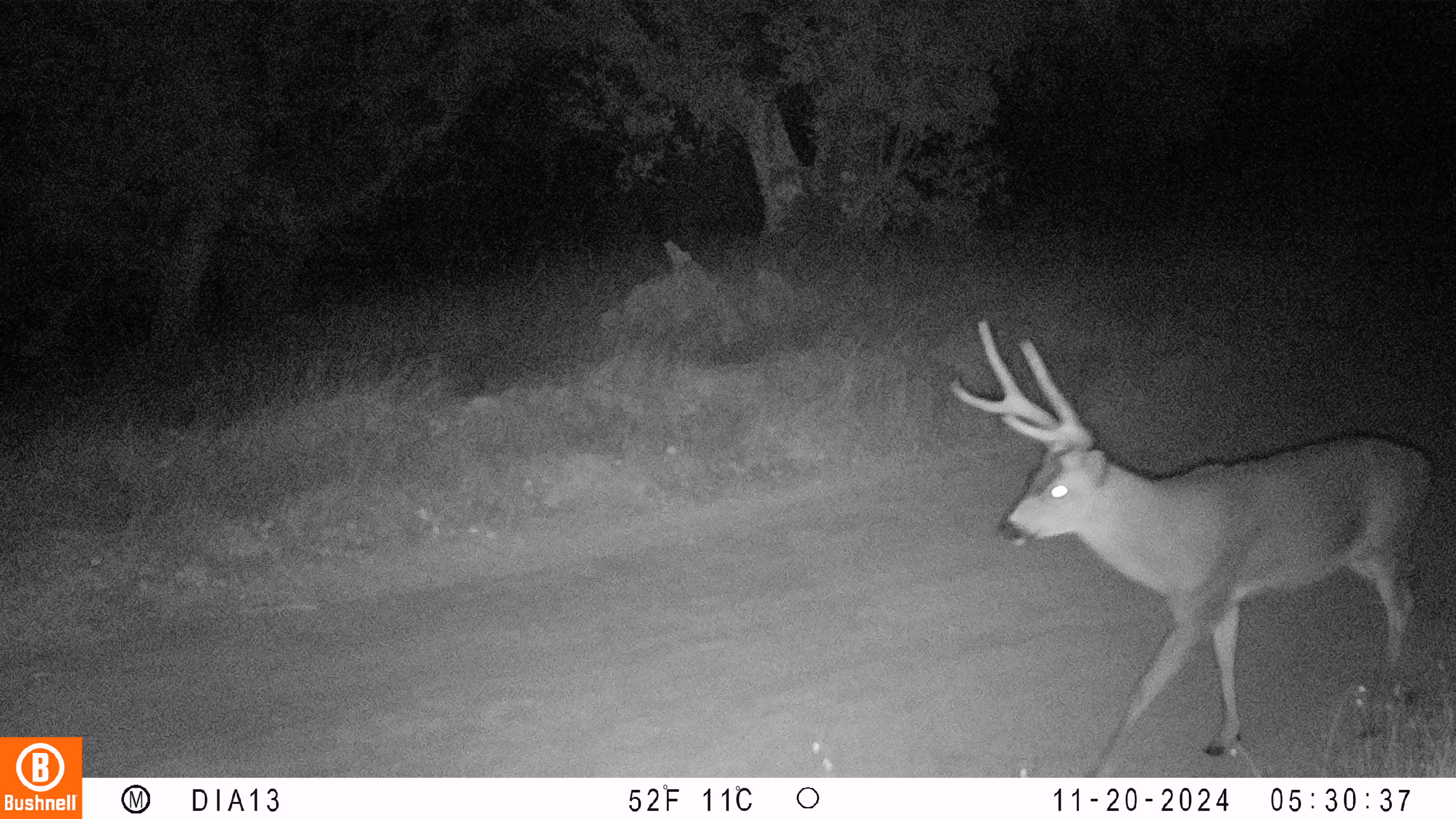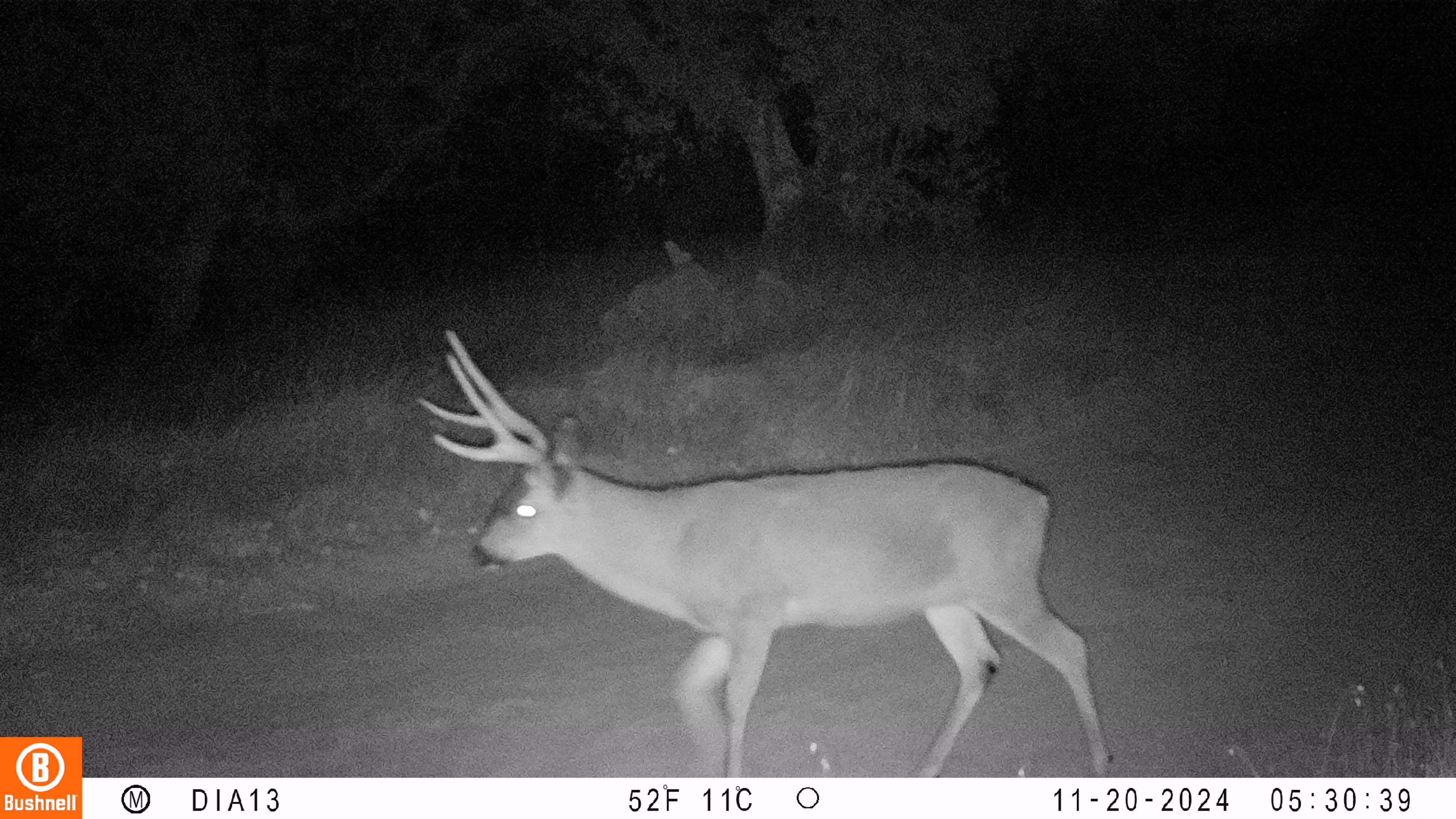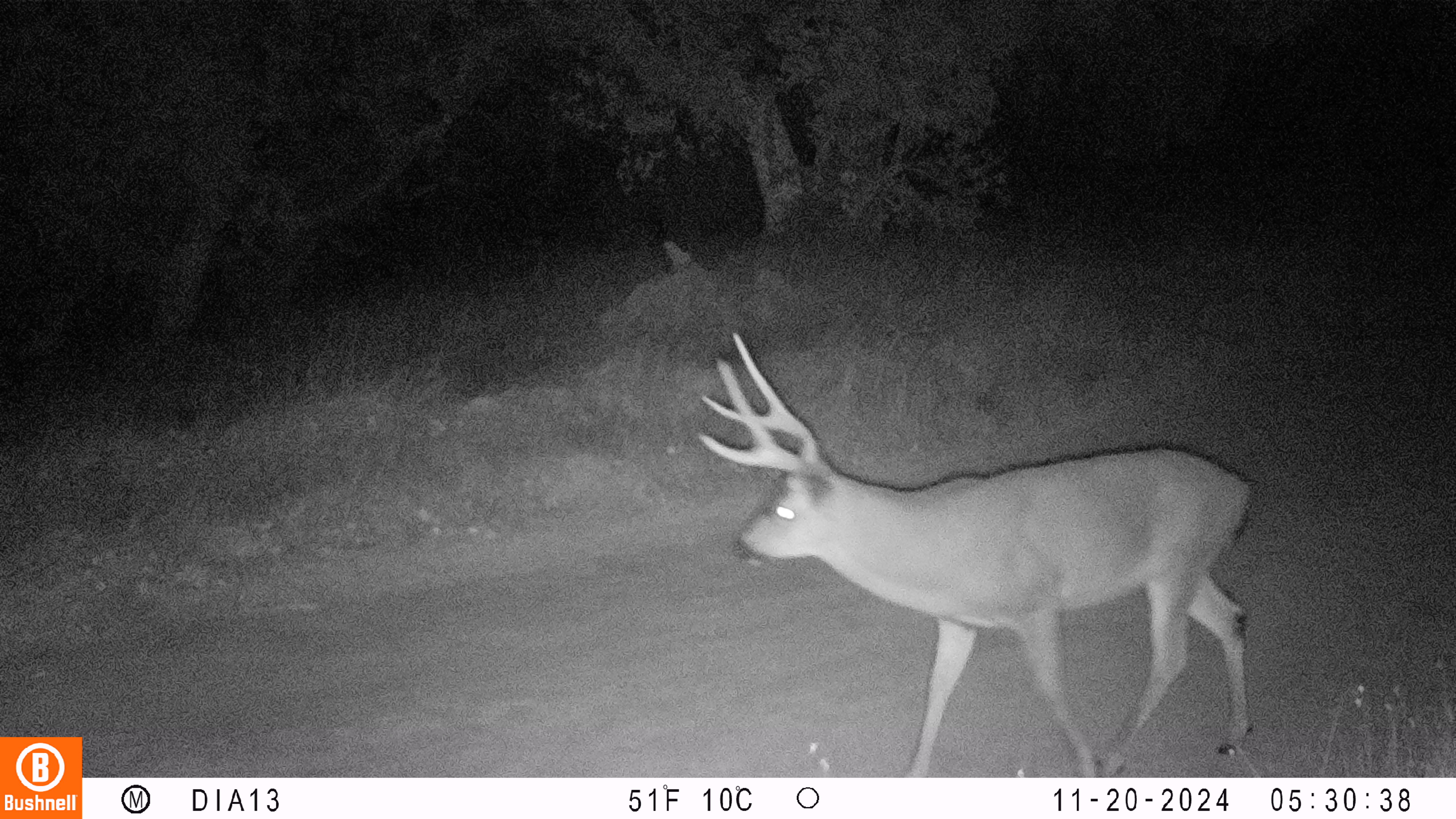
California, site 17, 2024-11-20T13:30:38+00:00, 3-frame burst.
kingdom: Animalia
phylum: Chordata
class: Mammalia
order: Artiodactyla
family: Cervidae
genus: Odocoileus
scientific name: Odocoileus hemionus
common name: mule deer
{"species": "mule deer (Odocoileus hemionus)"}